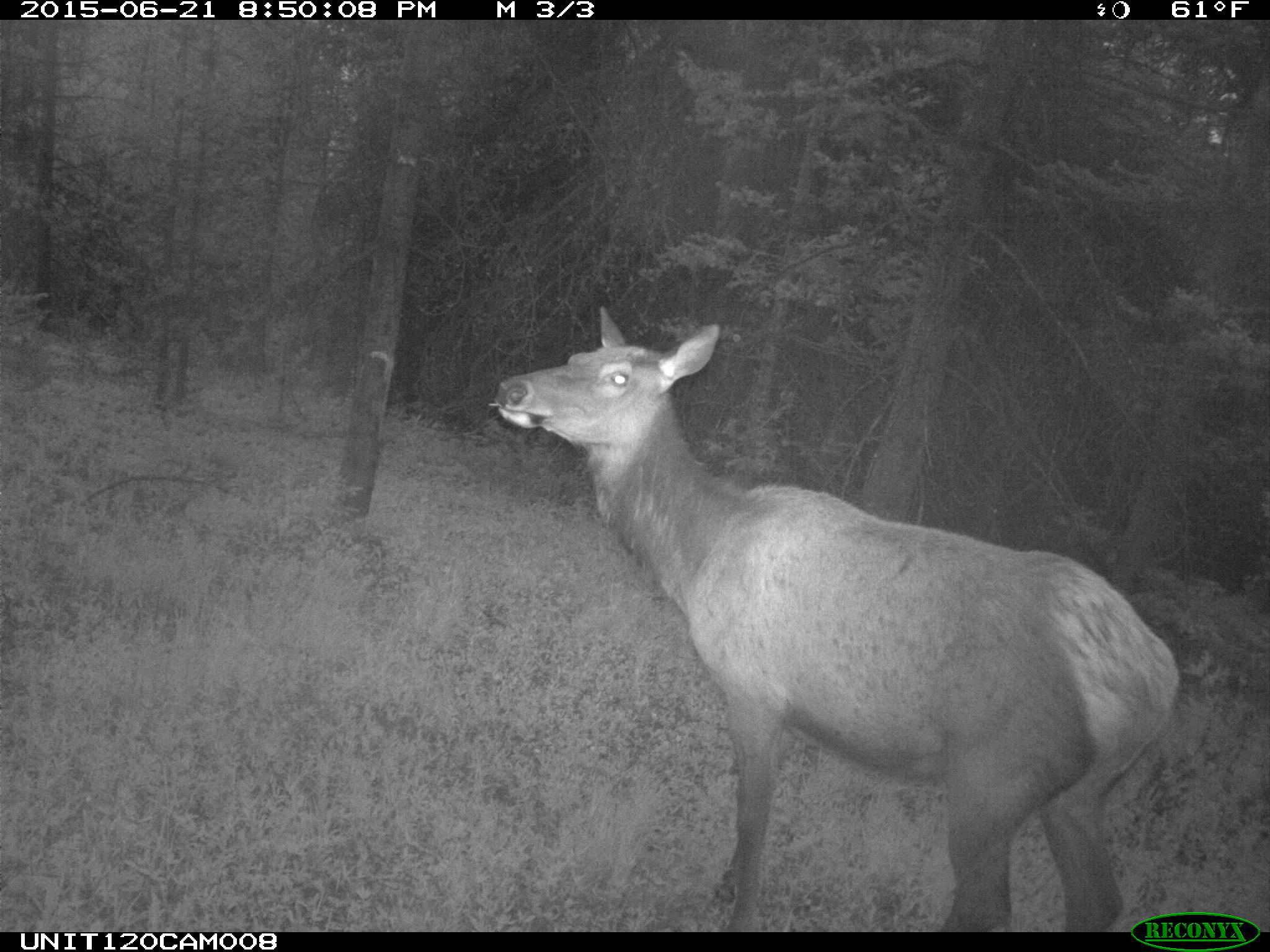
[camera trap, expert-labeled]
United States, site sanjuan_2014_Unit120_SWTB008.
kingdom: Animalia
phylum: Chordata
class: Mammalia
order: Artiodactyla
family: Cervidae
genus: Cervus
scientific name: Cervus elaphus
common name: red deer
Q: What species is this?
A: Cervus elaphus (red deer).